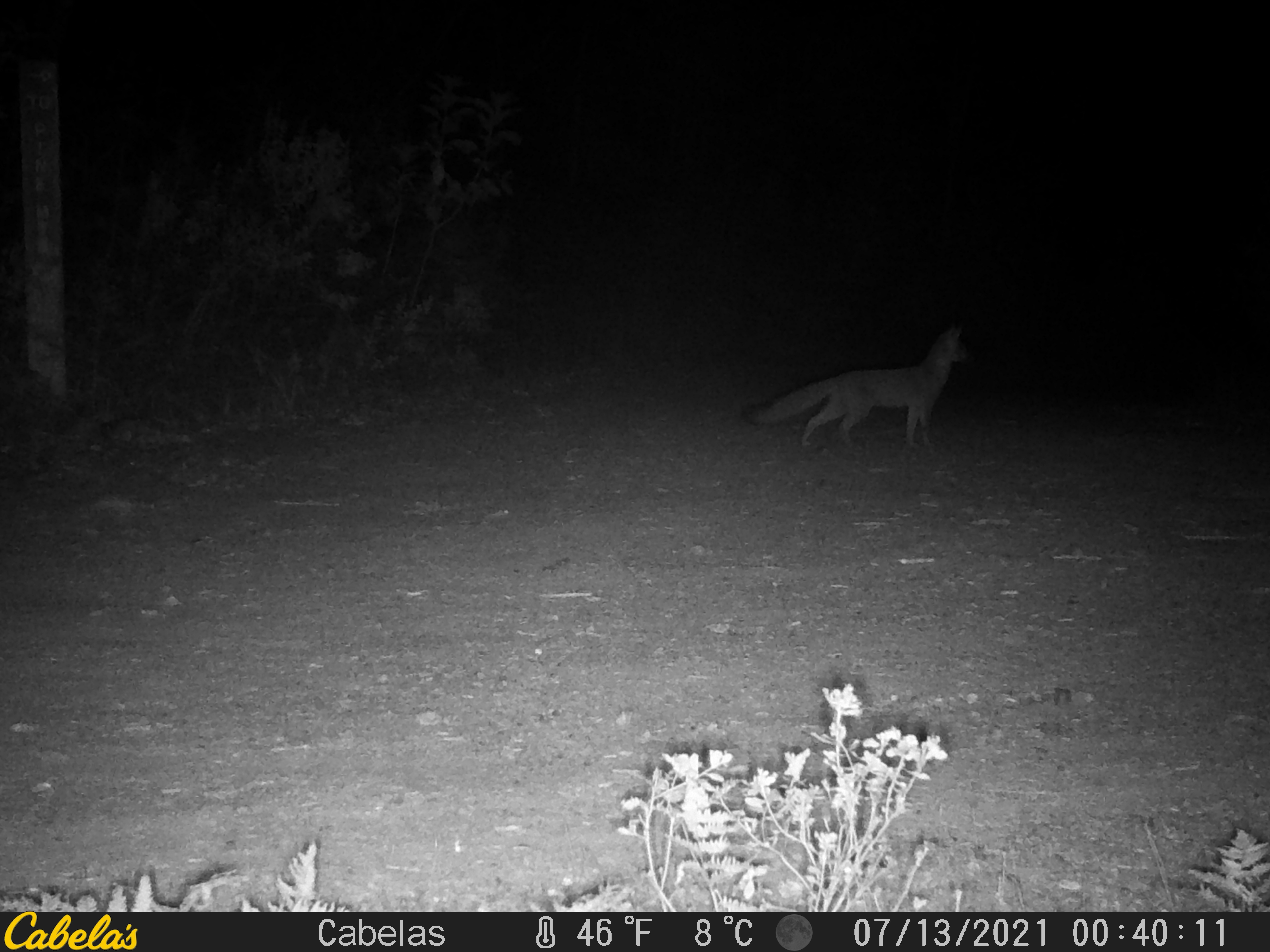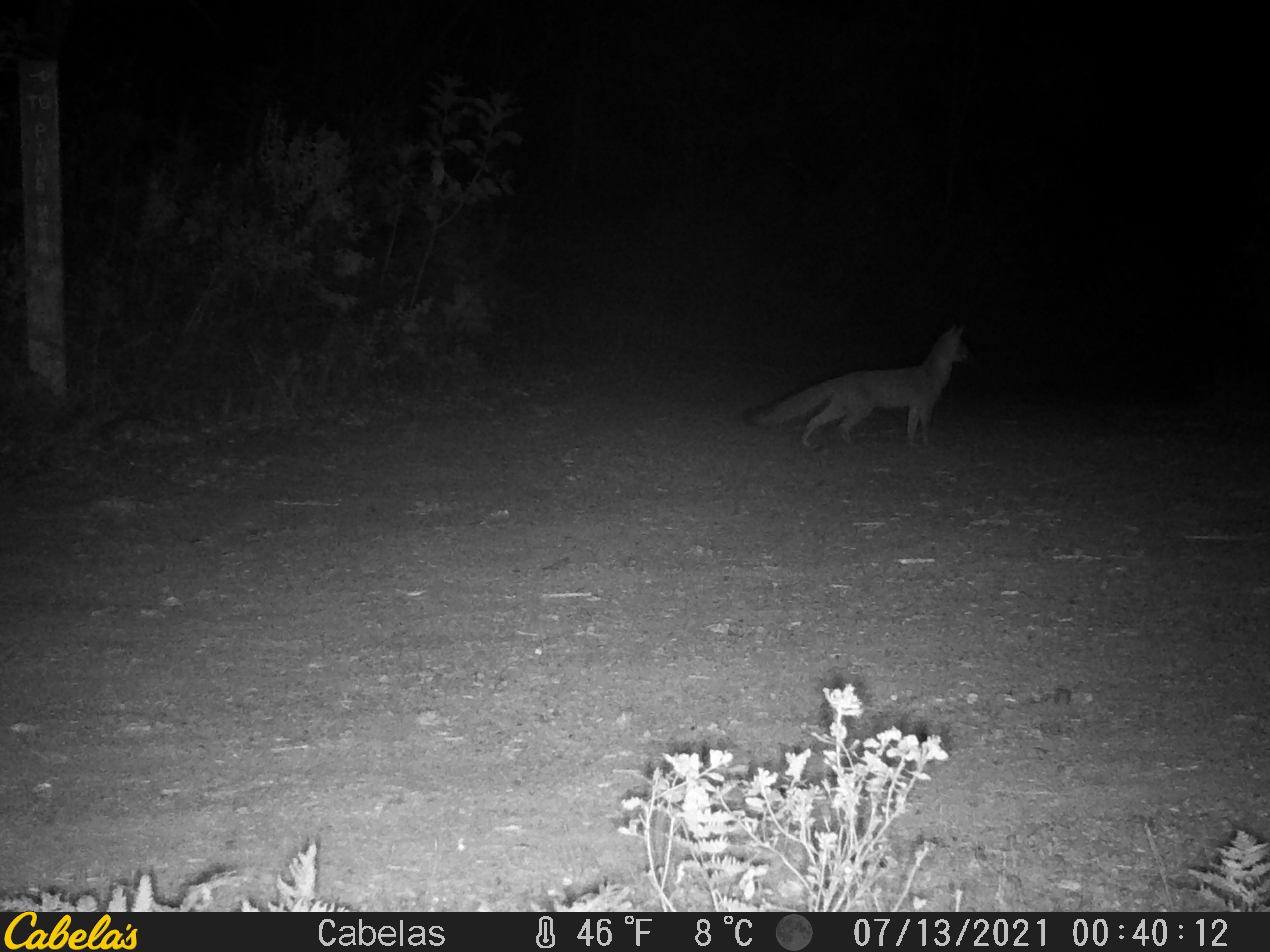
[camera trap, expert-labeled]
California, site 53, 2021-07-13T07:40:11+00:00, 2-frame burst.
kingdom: Animalia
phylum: Chordata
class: Mammalia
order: Carnivora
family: Canidae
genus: Urocyon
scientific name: Urocyon cinereoargenteus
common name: gray fox